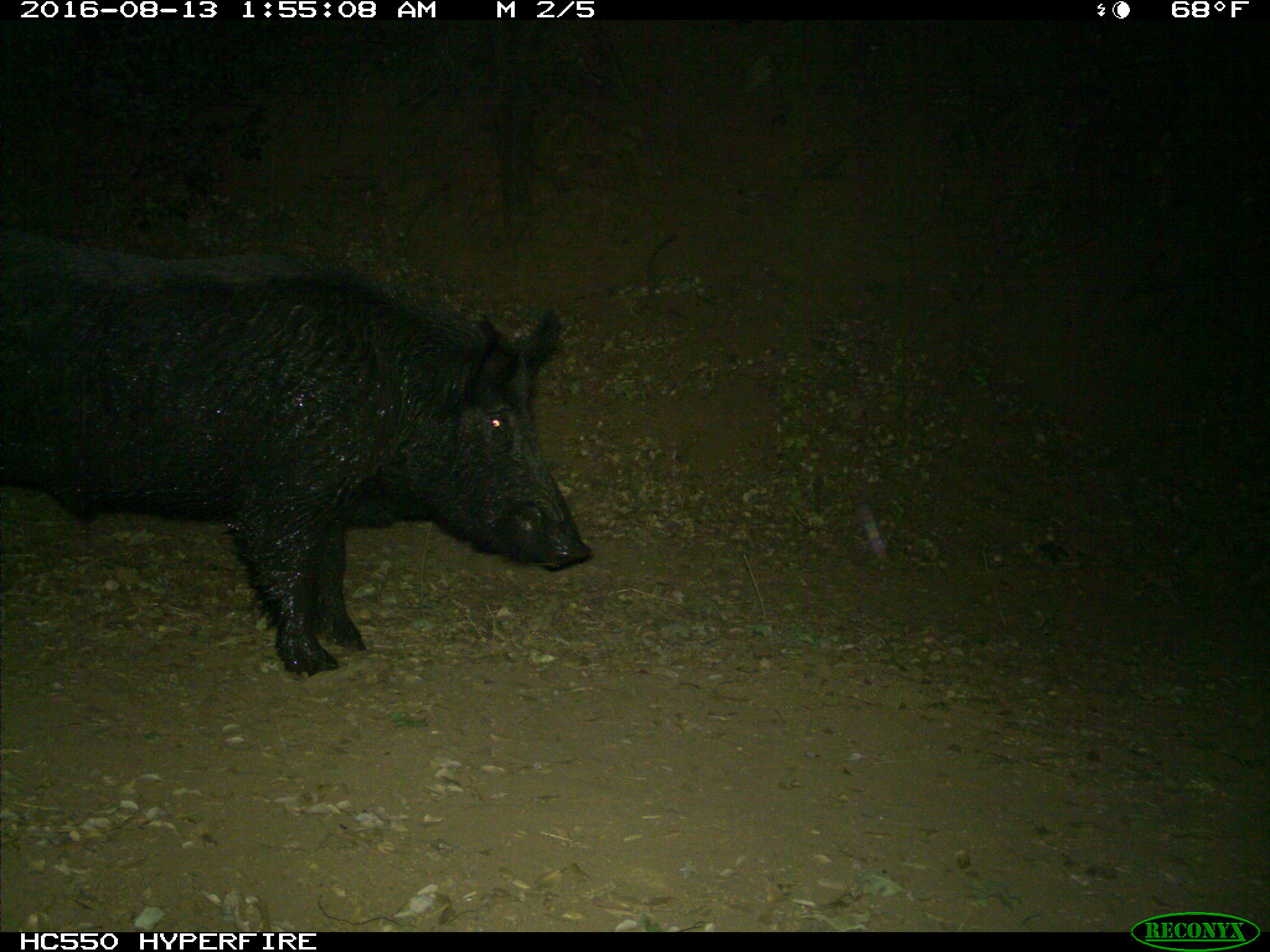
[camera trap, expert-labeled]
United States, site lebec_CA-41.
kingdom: Animalia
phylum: Chordata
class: Mammalia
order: Artiodactyla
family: Suidae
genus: Sus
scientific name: Sus scrofa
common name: wild boar